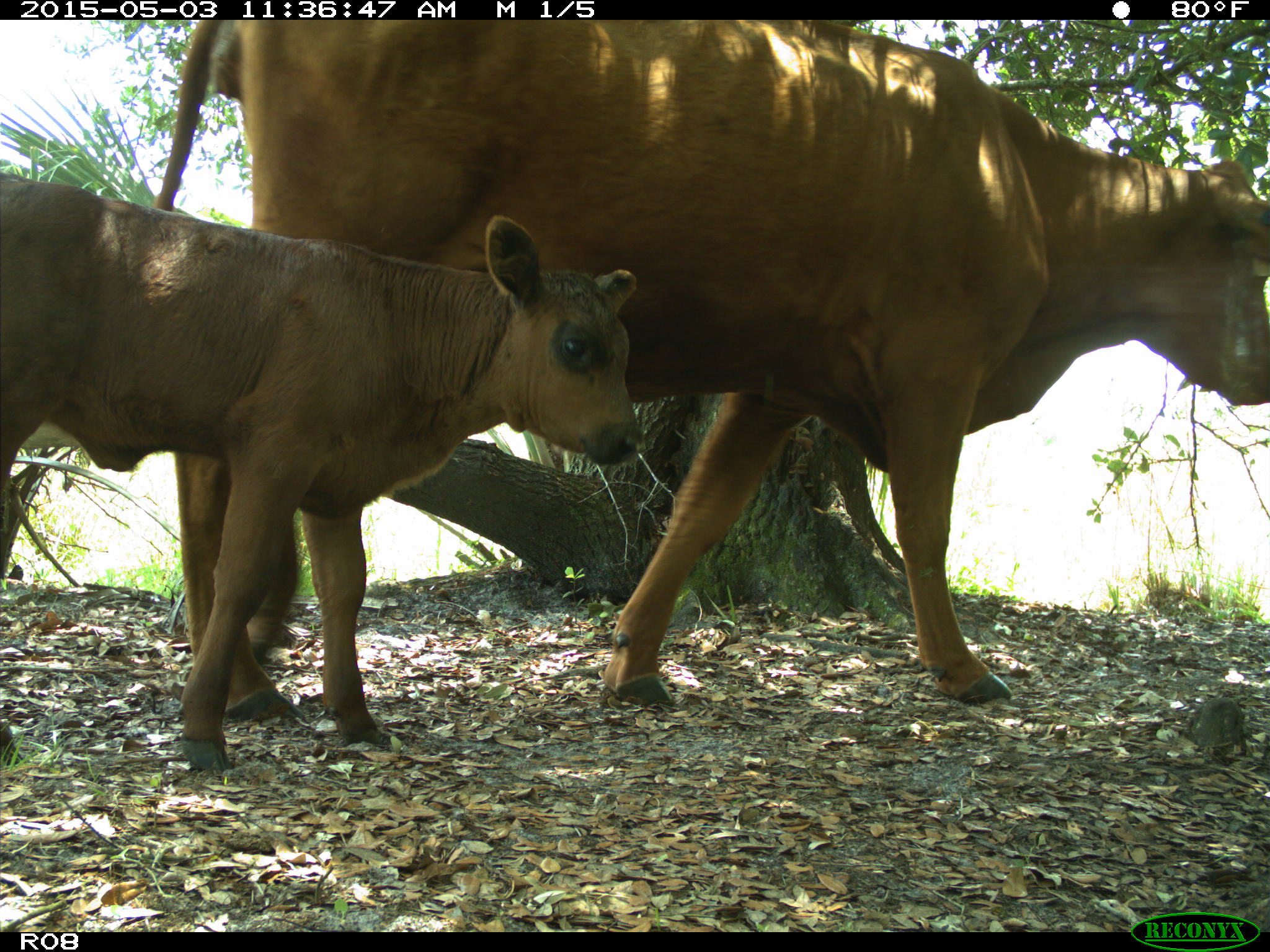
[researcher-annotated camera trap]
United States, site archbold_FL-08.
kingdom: Animalia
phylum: Chordata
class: Mammalia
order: Artiodactyla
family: Bovidae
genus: Bos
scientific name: Bos taurus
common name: domestic cow